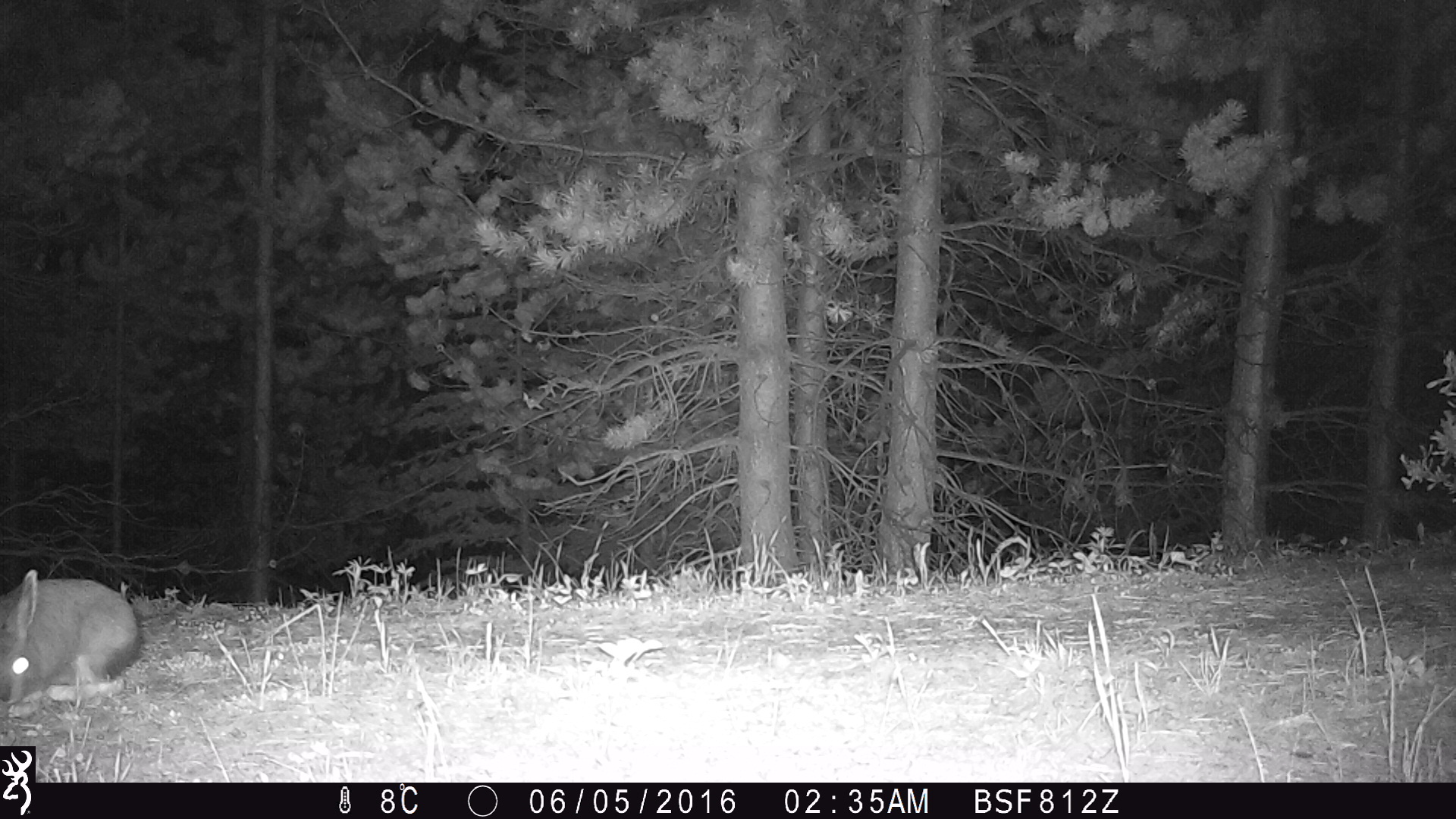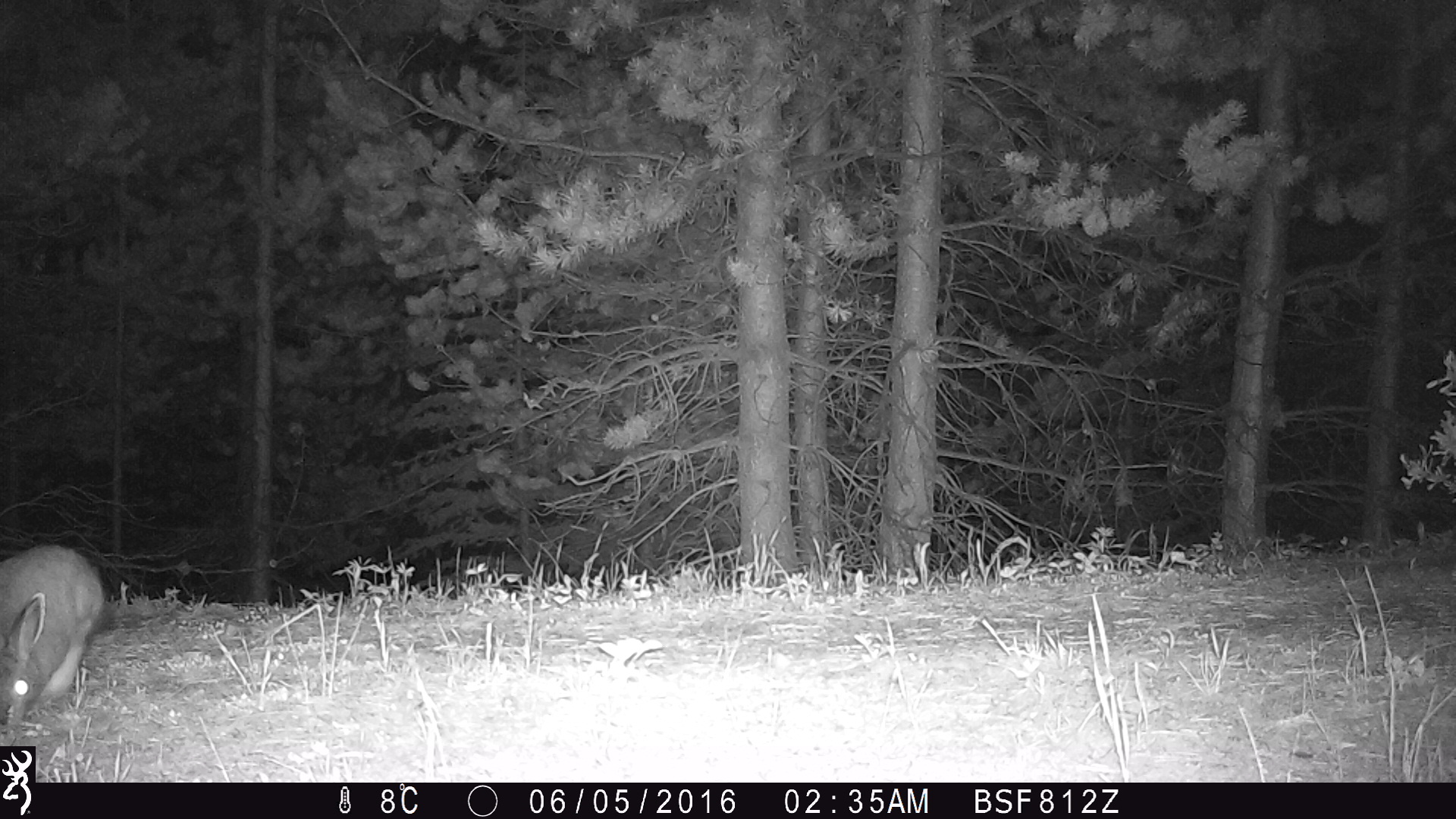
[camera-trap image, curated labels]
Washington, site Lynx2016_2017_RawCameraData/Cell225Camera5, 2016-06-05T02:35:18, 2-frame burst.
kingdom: Animalia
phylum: Chordata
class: Mammalia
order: Lagomorpha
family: Leporidae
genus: Lepus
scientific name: Lepus americanus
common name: snowshoe hare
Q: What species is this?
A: Lepus americanus (snowshoe hare).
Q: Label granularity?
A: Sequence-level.